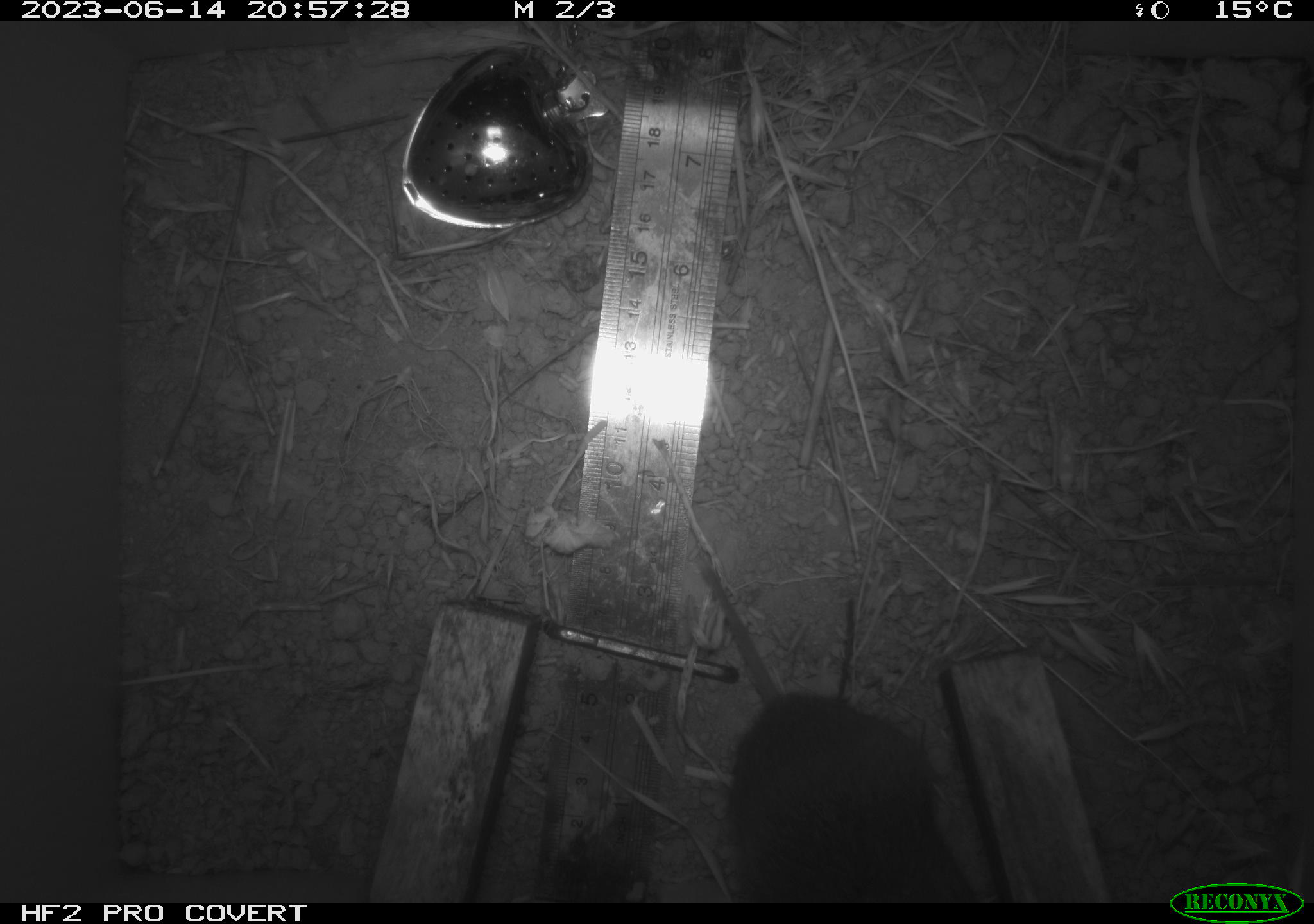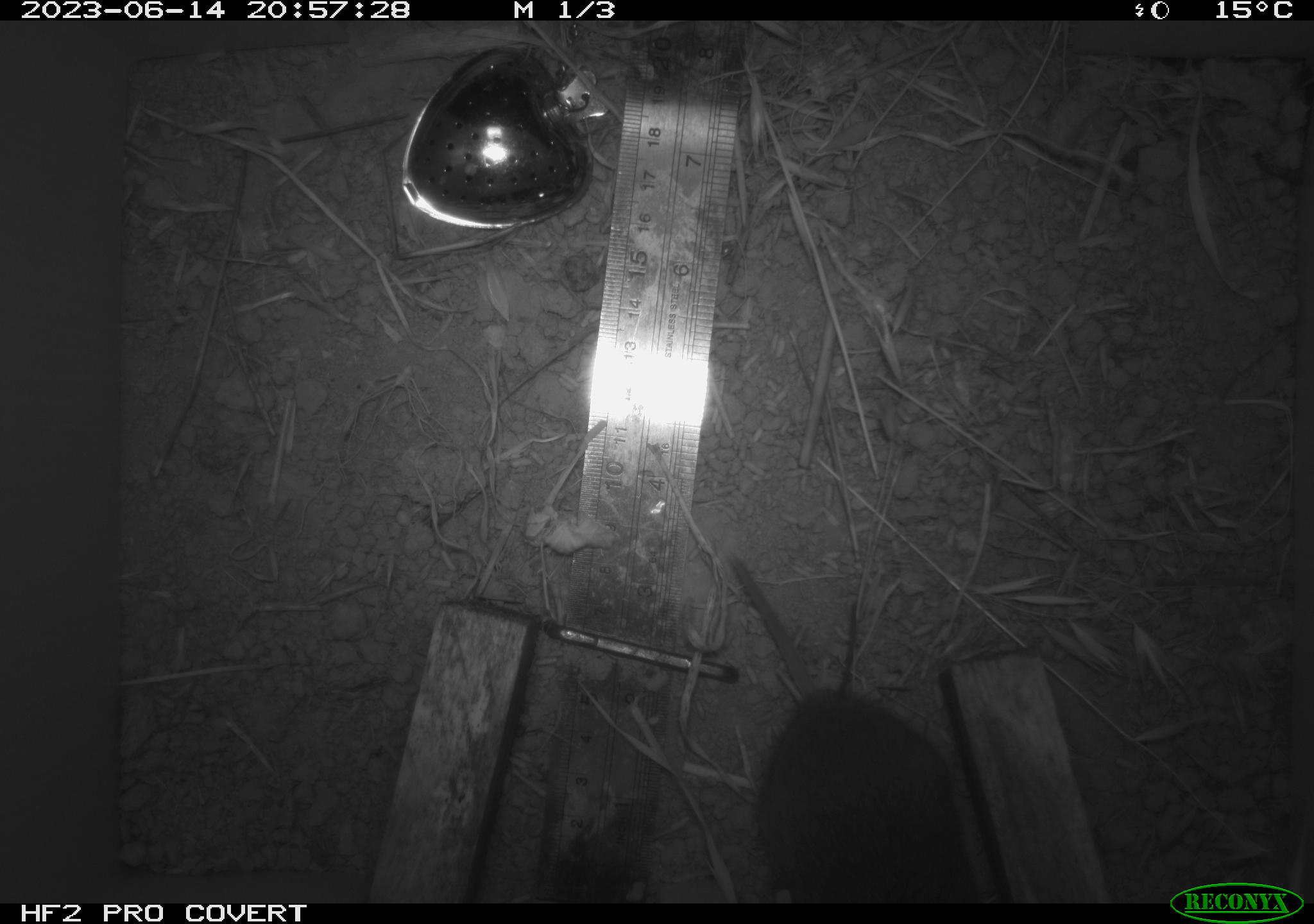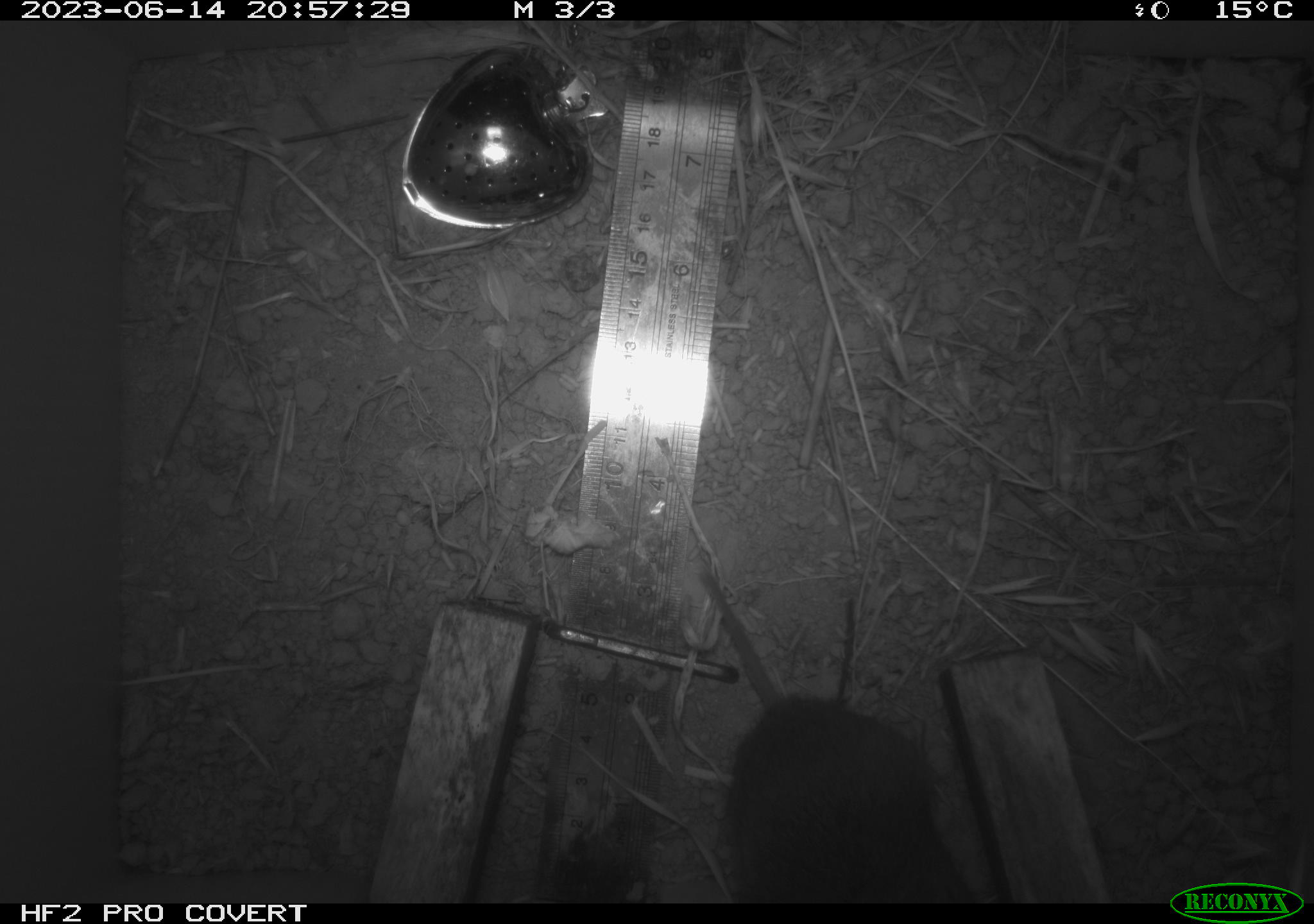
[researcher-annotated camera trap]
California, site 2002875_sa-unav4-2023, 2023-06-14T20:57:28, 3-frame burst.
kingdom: Animalia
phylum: Chordata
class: Mammalia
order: Rodentia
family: Cricetidae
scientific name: Arvicolinae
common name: voles, lemmings, and muskrats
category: arvicolinae subfamily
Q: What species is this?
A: Arvicolinae subfamily (voles, lemmings, and muskrats) (Arvicolinae).